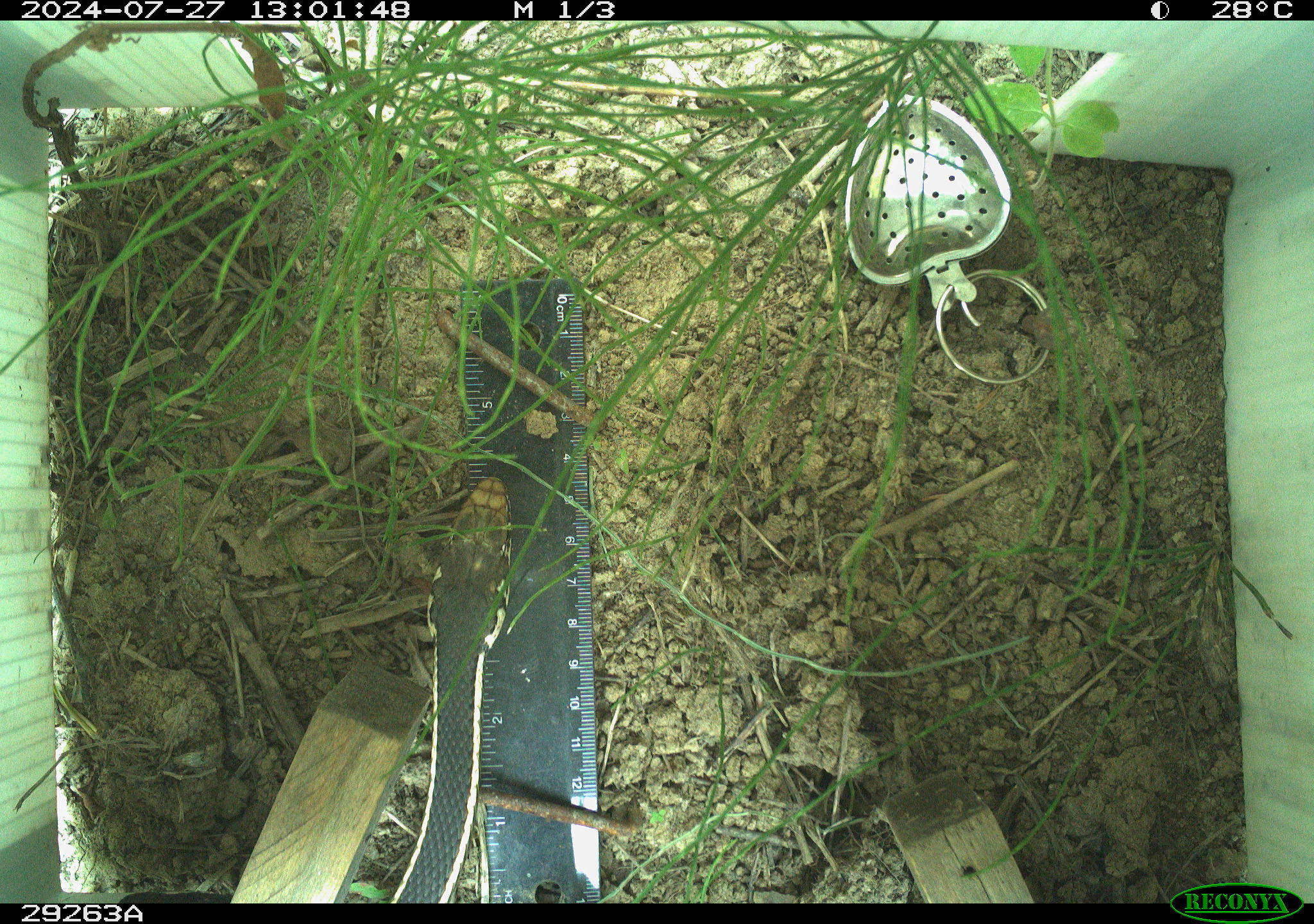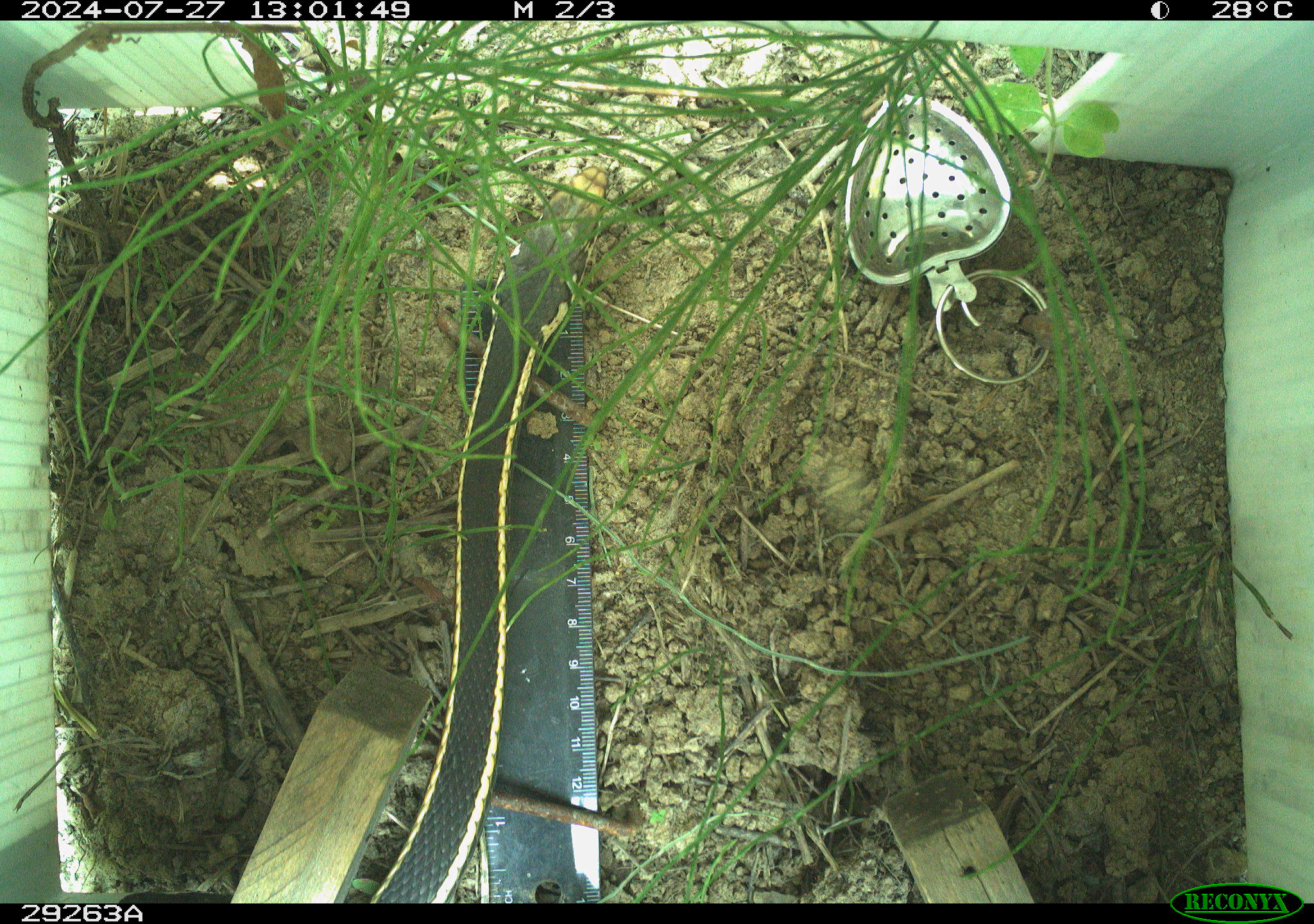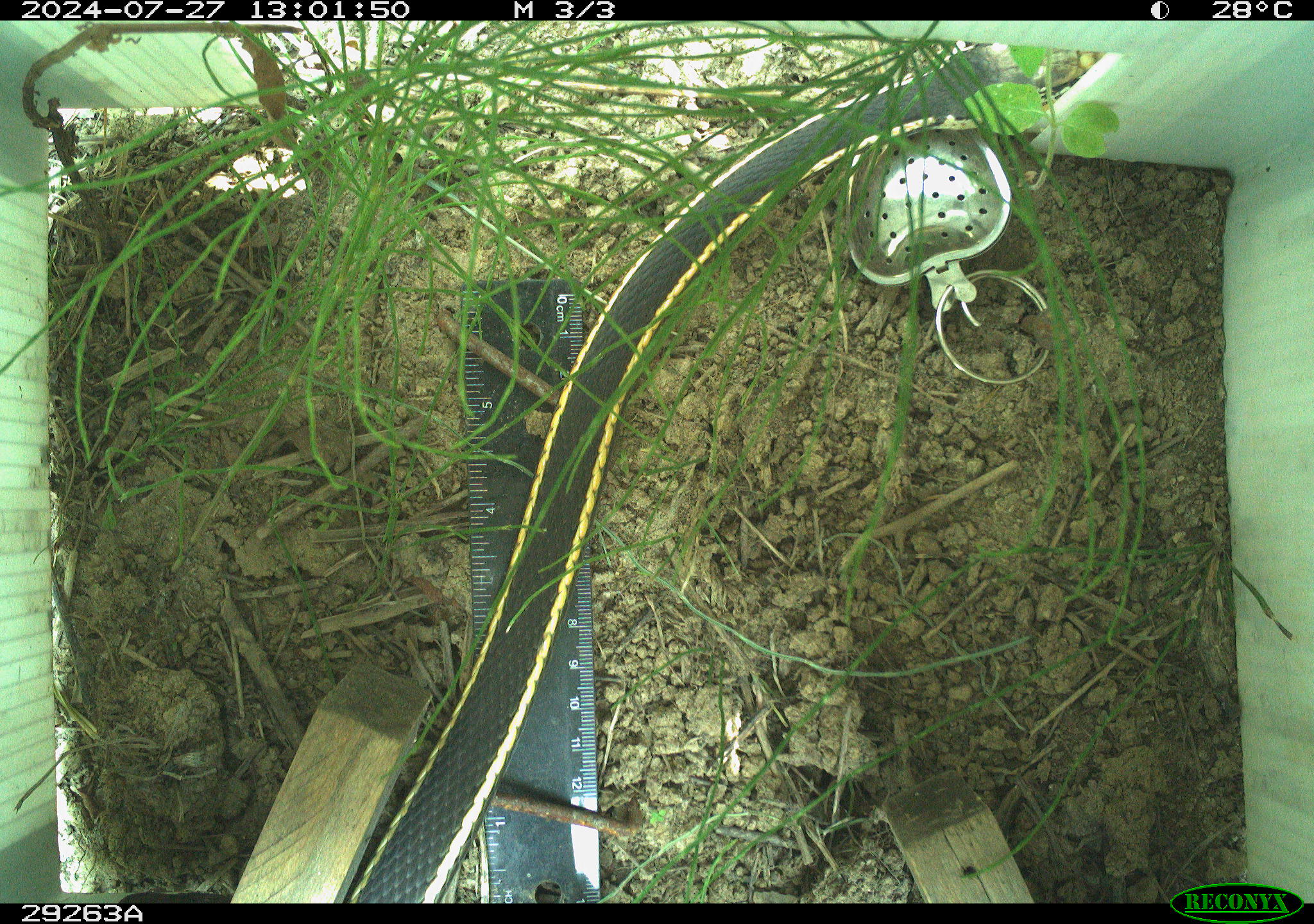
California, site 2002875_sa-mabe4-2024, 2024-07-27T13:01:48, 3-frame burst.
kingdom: Animalia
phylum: Chordata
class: Reptilia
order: Squamata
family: Colubridae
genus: Masticophis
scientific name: Masticophis lateralis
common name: striped racer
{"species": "striped racer (Masticophis lateralis)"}